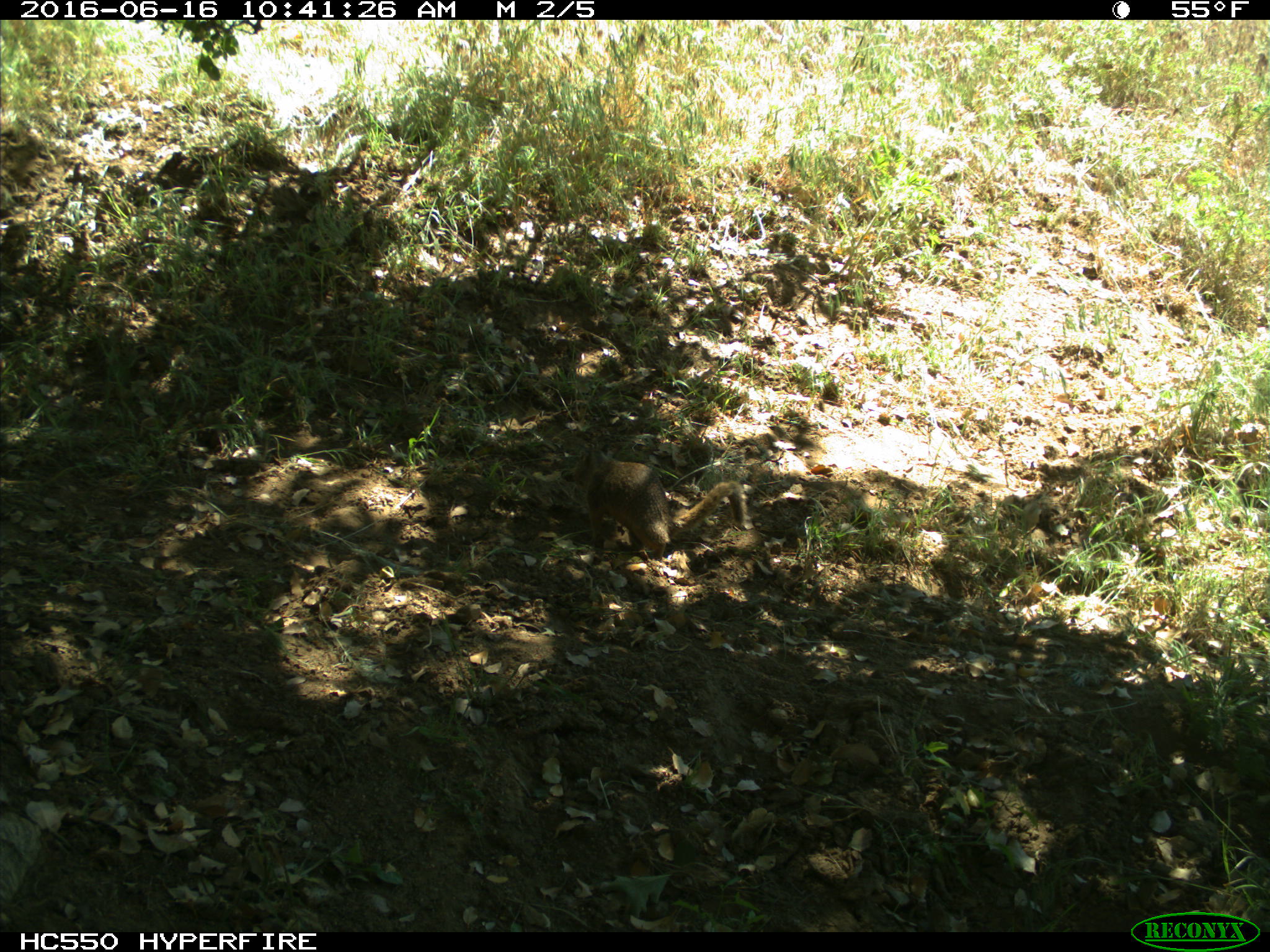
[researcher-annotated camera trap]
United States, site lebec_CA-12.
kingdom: Animalia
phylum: Chordata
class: Mammalia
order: Rodentia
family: Sciuridae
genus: Otospermophilus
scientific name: Otospermophilus beecheyi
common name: california ground squirrel